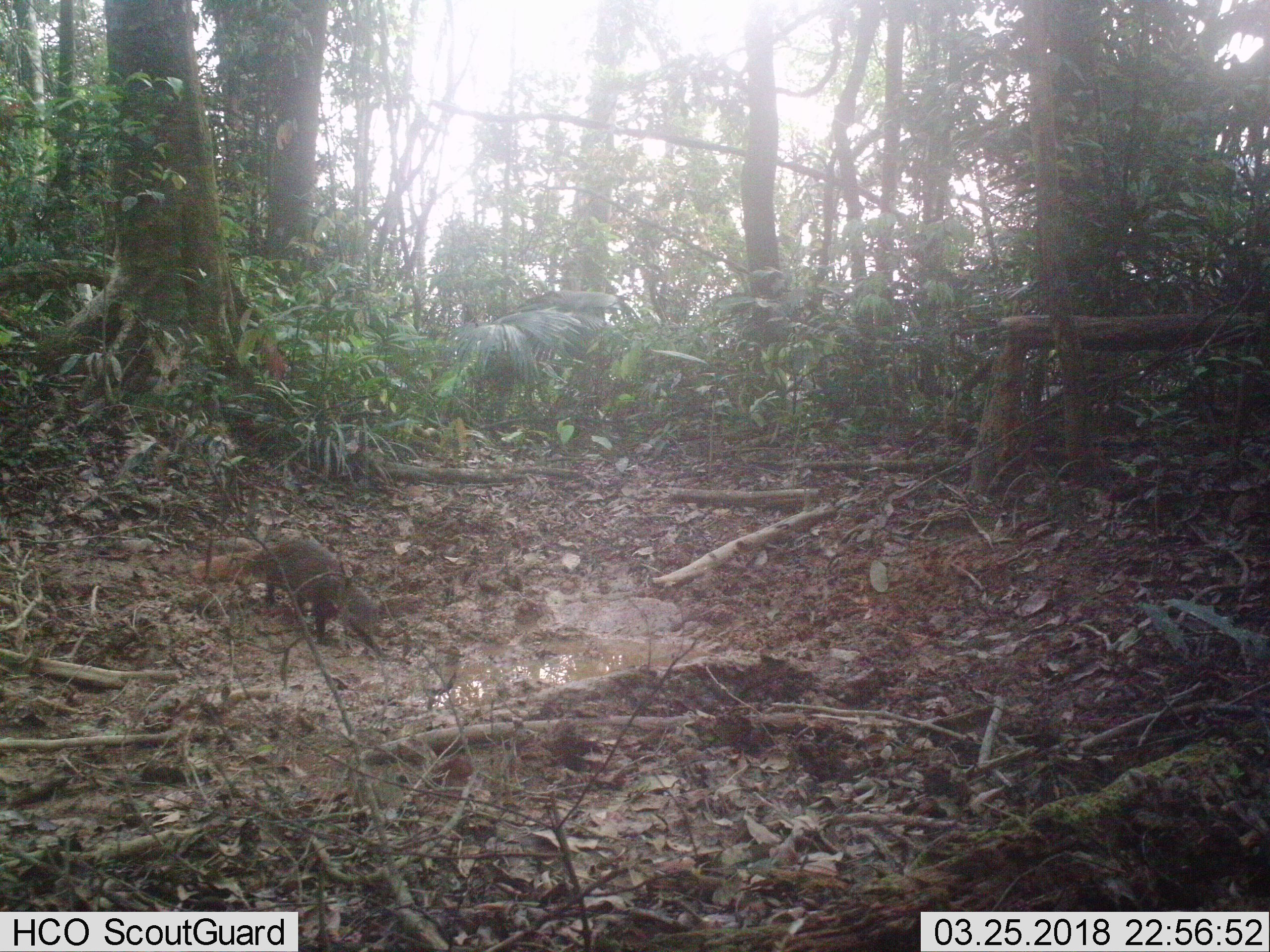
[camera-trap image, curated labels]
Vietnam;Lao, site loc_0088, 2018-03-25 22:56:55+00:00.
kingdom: Animalia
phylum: Chordata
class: Mammalia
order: Carnivora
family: Herpestidae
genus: Urva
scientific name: Urva urva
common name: crab-eating mongoose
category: crab eating mongoose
Crab eating mongoose (crab-eating mongoose) (Urva urva). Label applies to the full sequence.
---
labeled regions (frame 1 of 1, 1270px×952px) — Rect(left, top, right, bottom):
crab eating mongoose: Rect(191, 537, 380, 646)